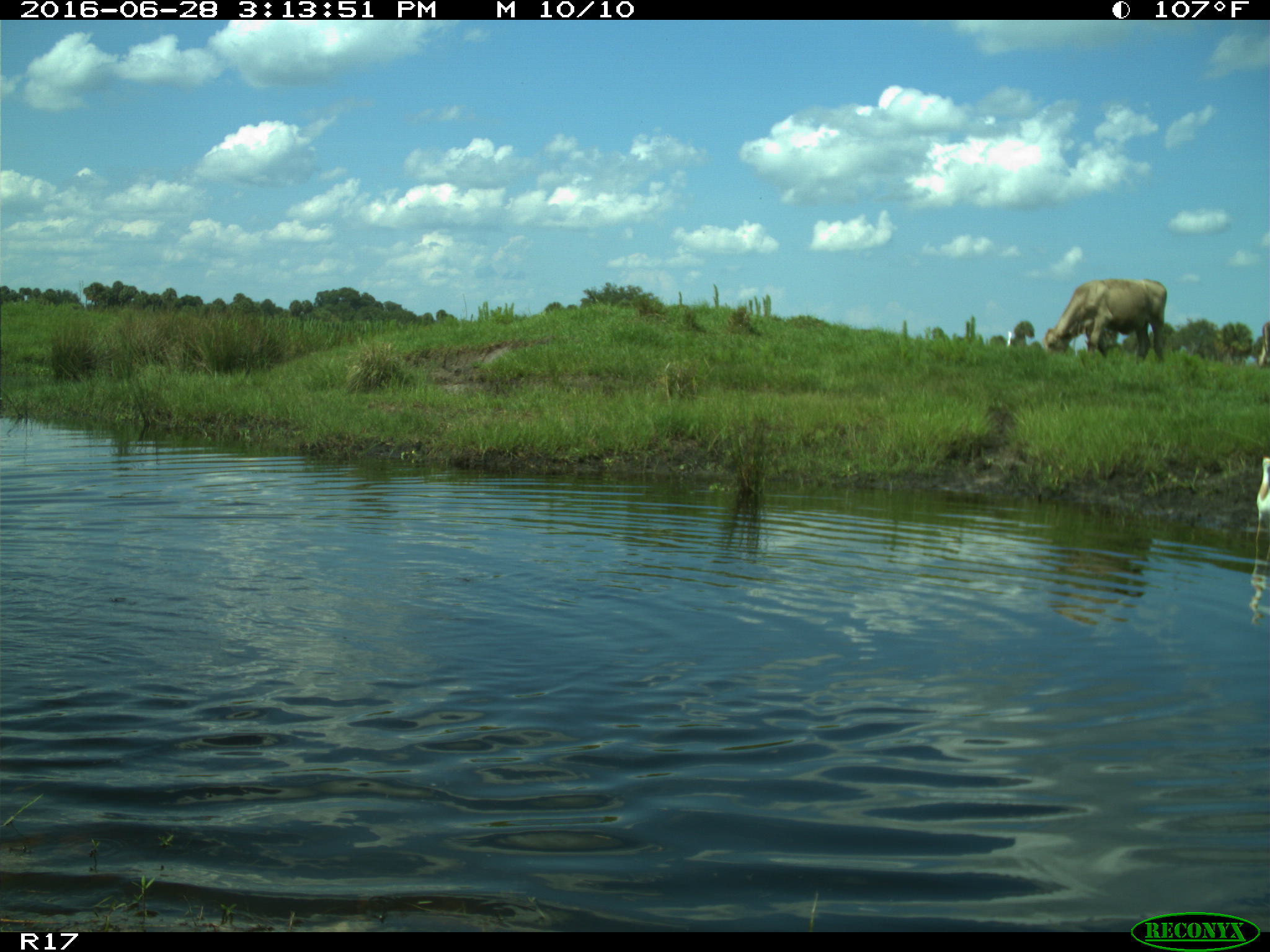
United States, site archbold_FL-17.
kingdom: Animalia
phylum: Chordata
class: Mammalia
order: Artiodactyla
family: Bovidae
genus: Bos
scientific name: Bos taurus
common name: domestic cow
Bos taurus (domestic cow).